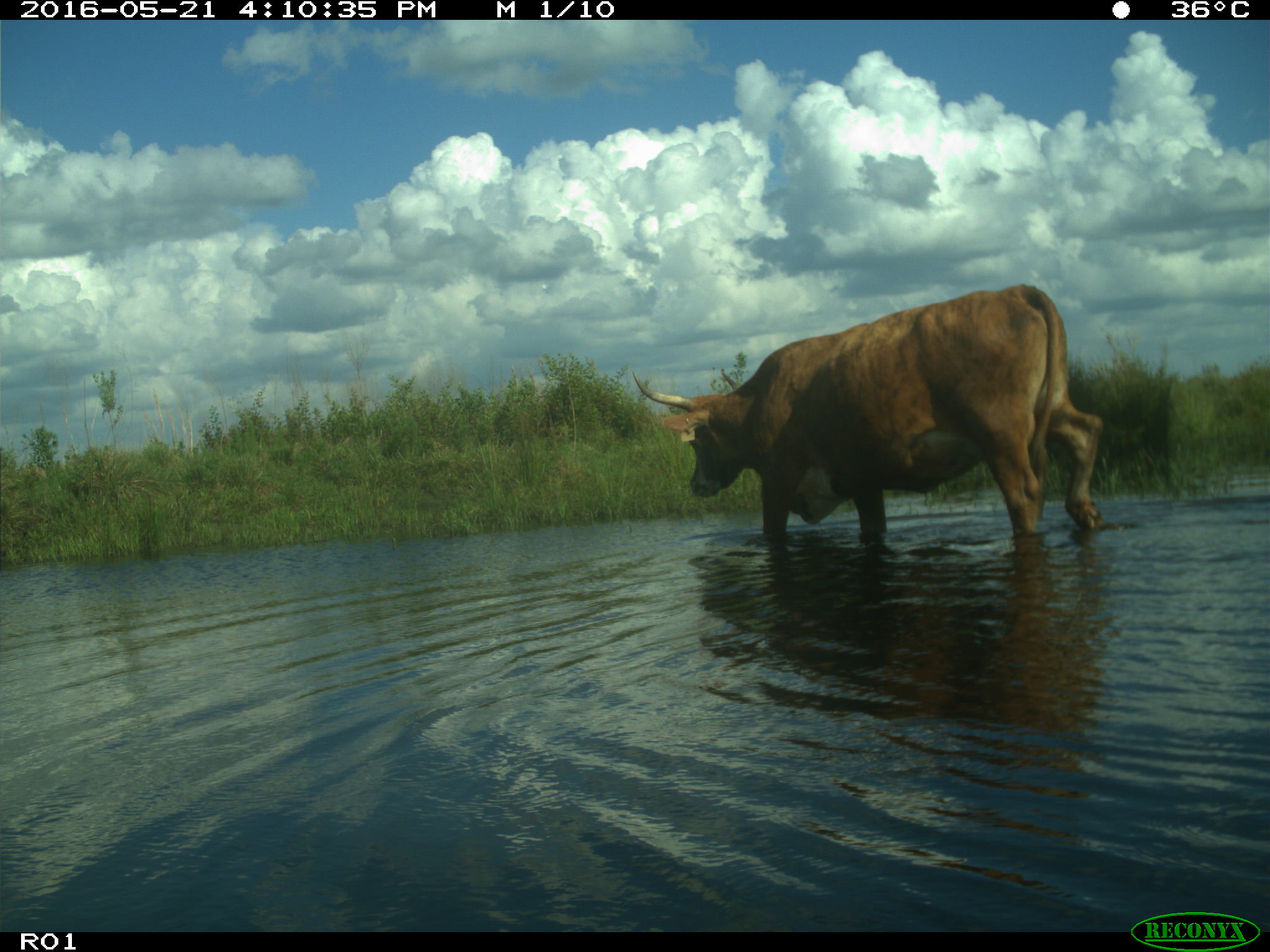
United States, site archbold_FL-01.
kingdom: Animalia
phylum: Chordata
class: Mammalia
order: Artiodactyla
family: Bovidae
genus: Bos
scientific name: Bos taurus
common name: domestic cow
Bos taurus (domestic cow).